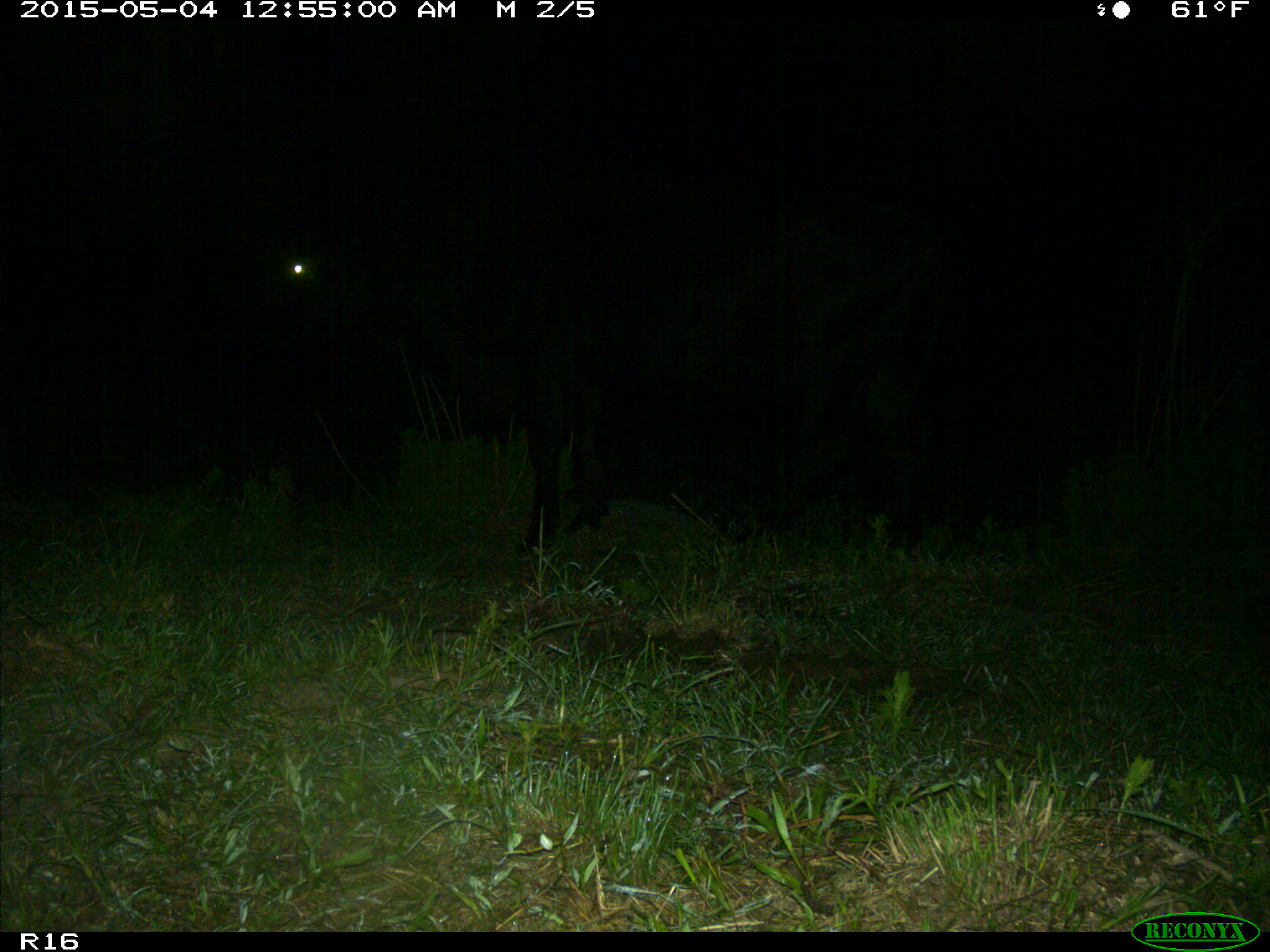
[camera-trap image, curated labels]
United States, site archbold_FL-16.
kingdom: Animalia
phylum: Chordata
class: Mammalia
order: Artiodactyla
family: Bovidae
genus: Bos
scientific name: Bos taurus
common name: domestic cow